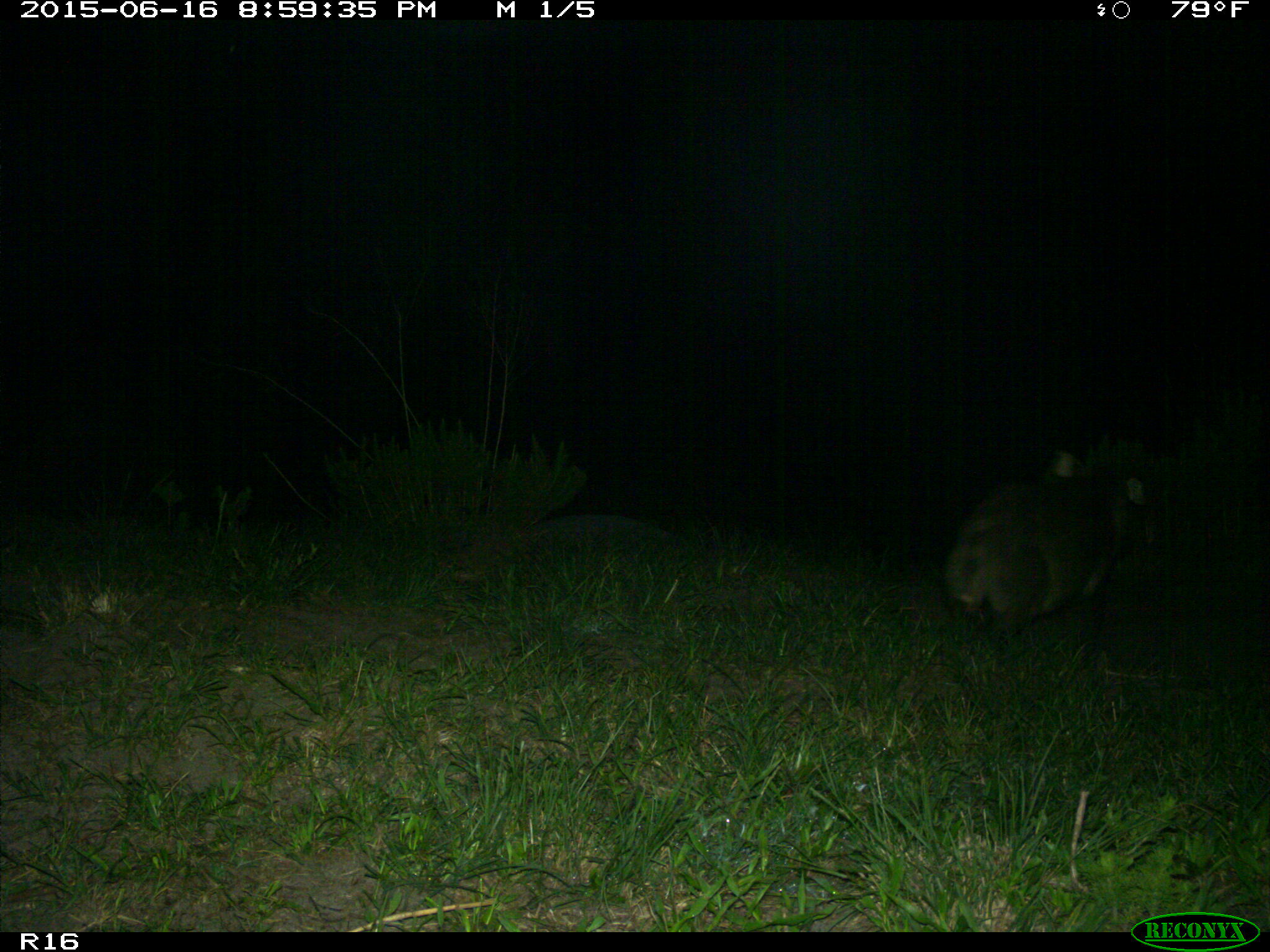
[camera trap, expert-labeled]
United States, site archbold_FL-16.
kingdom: Animalia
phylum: Chordata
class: Mammalia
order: Artiodactyla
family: Suidae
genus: Sus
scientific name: Sus scrofa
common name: wild boar